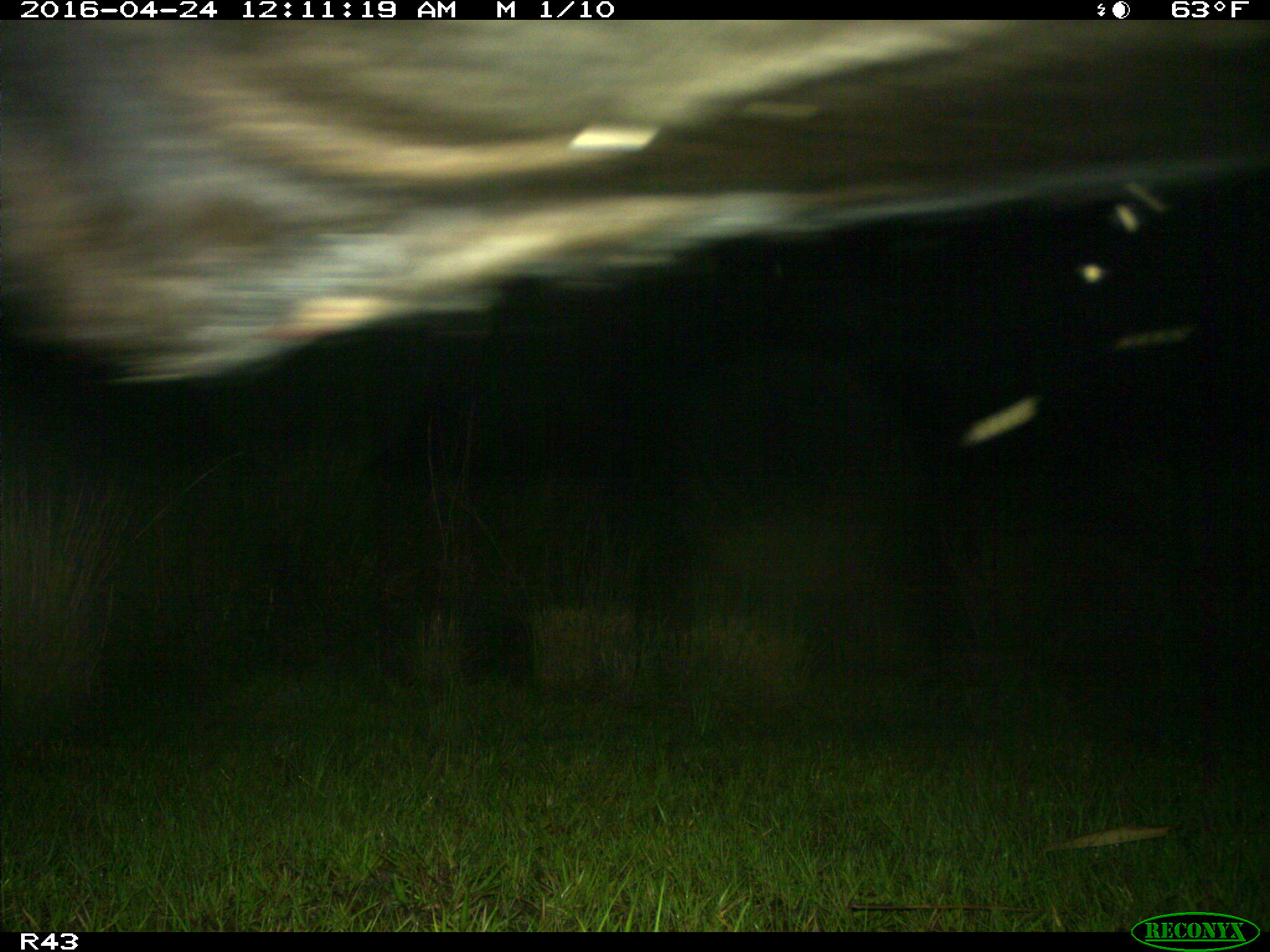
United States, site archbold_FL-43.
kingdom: Animalia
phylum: Chordata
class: Mammalia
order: Artiodactyla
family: Bovidae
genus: Bos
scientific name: Bos taurus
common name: domestic cow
Bos taurus (domestic cow).